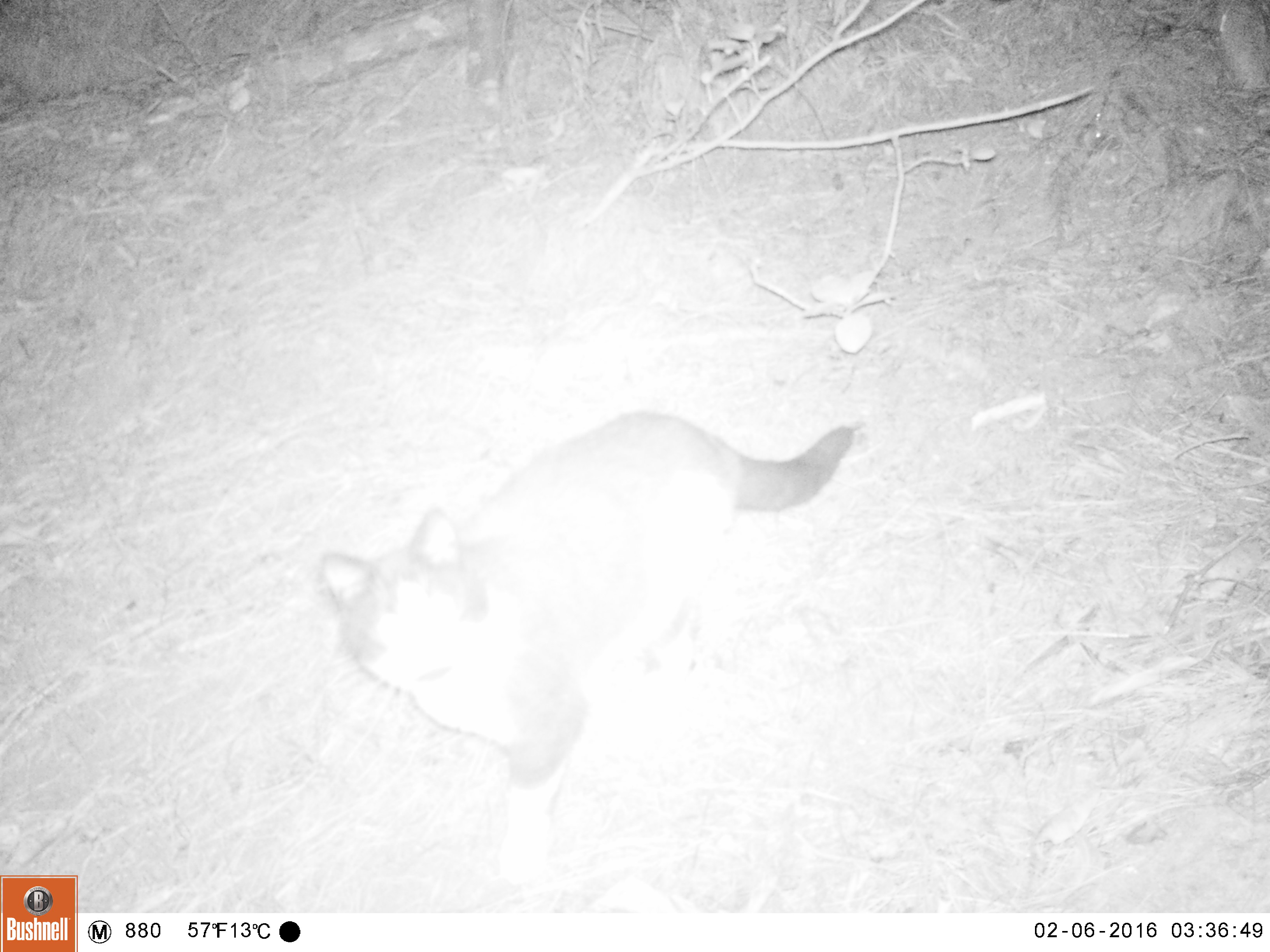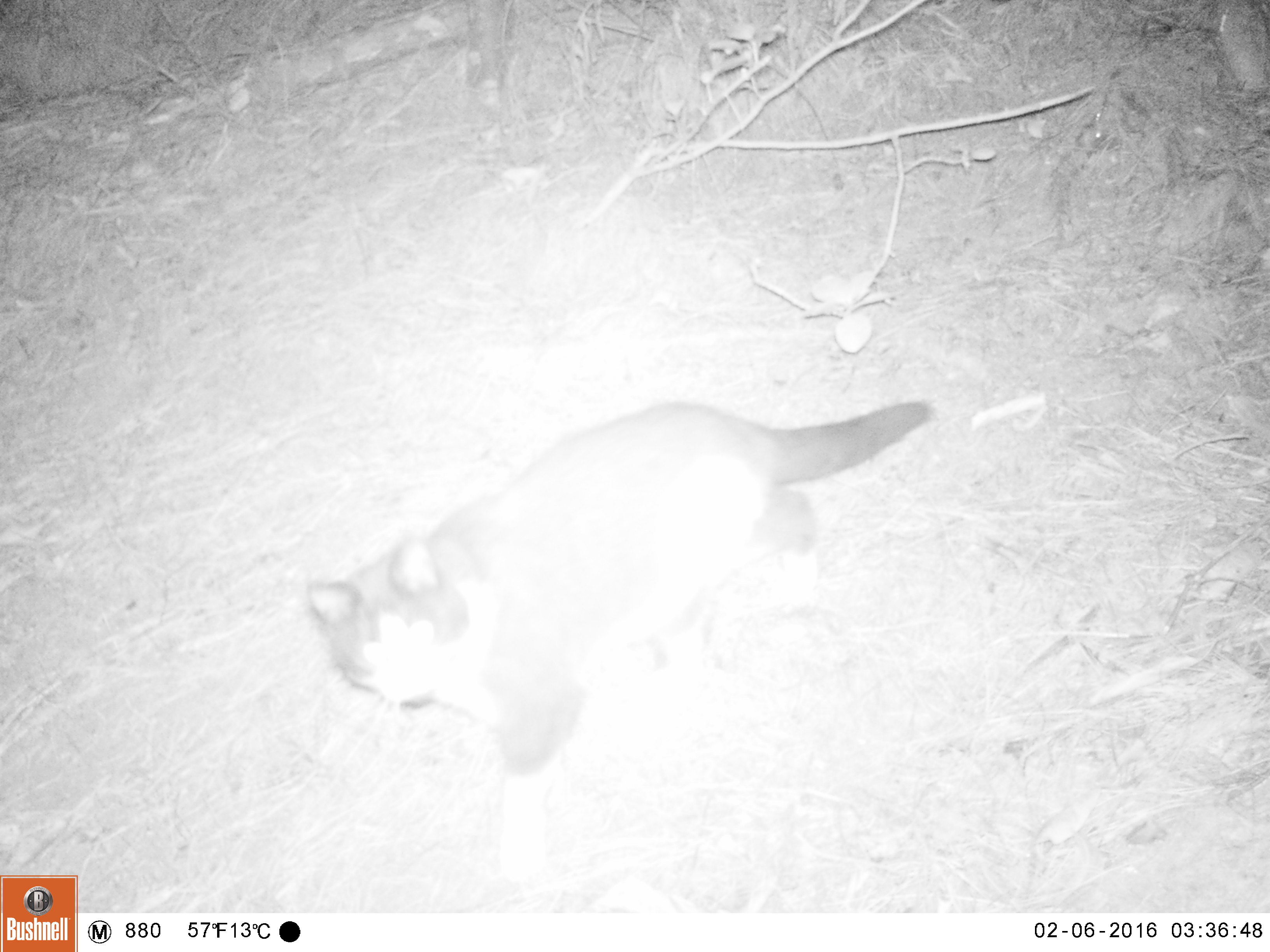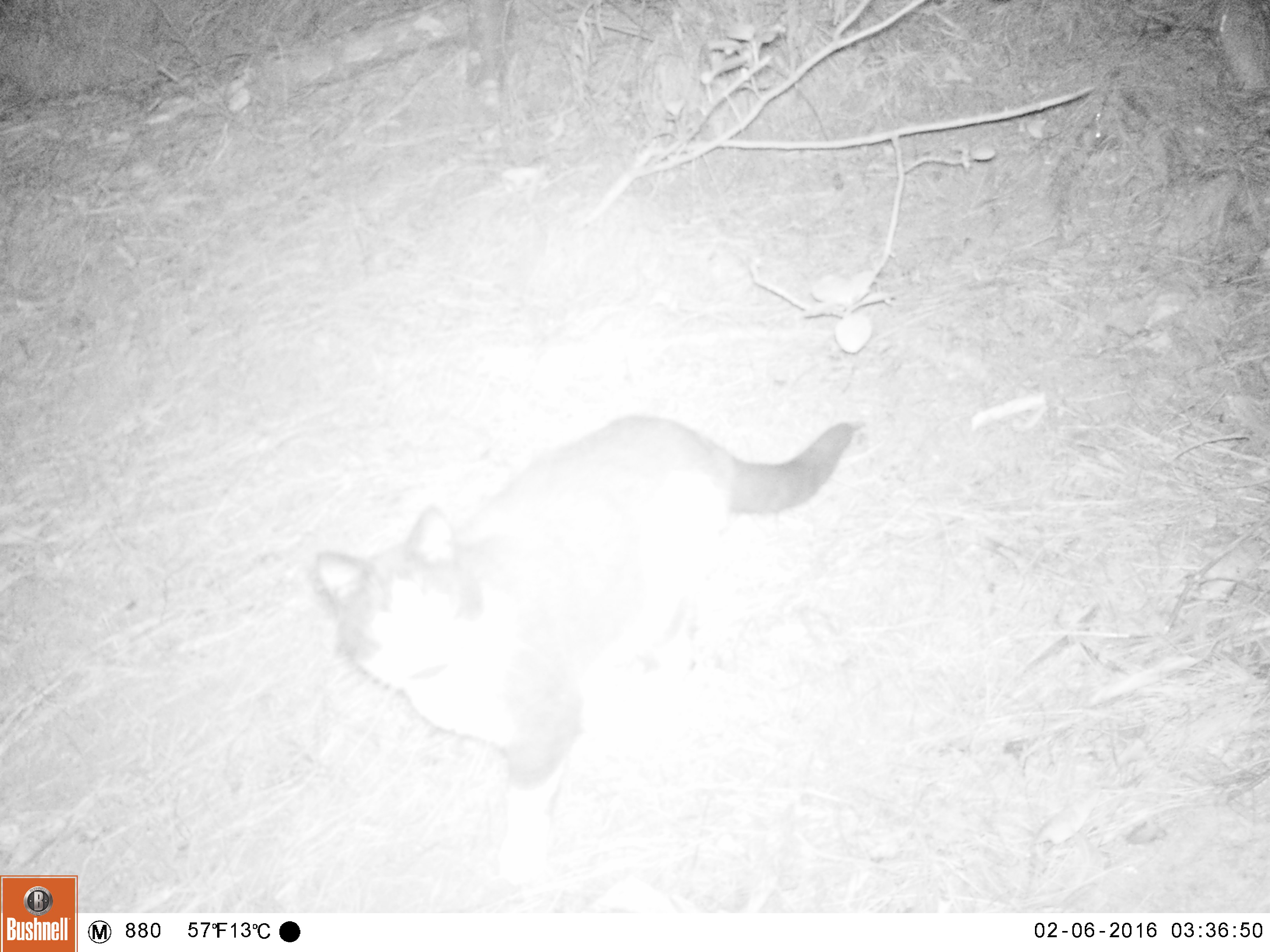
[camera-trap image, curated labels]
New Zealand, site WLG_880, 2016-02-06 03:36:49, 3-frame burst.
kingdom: Animalia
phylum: Chordata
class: Mammalia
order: Carnivora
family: Felidae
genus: Felis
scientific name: Felis catus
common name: domestic cat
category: cat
Cat (domestic cat) (Felis catus).